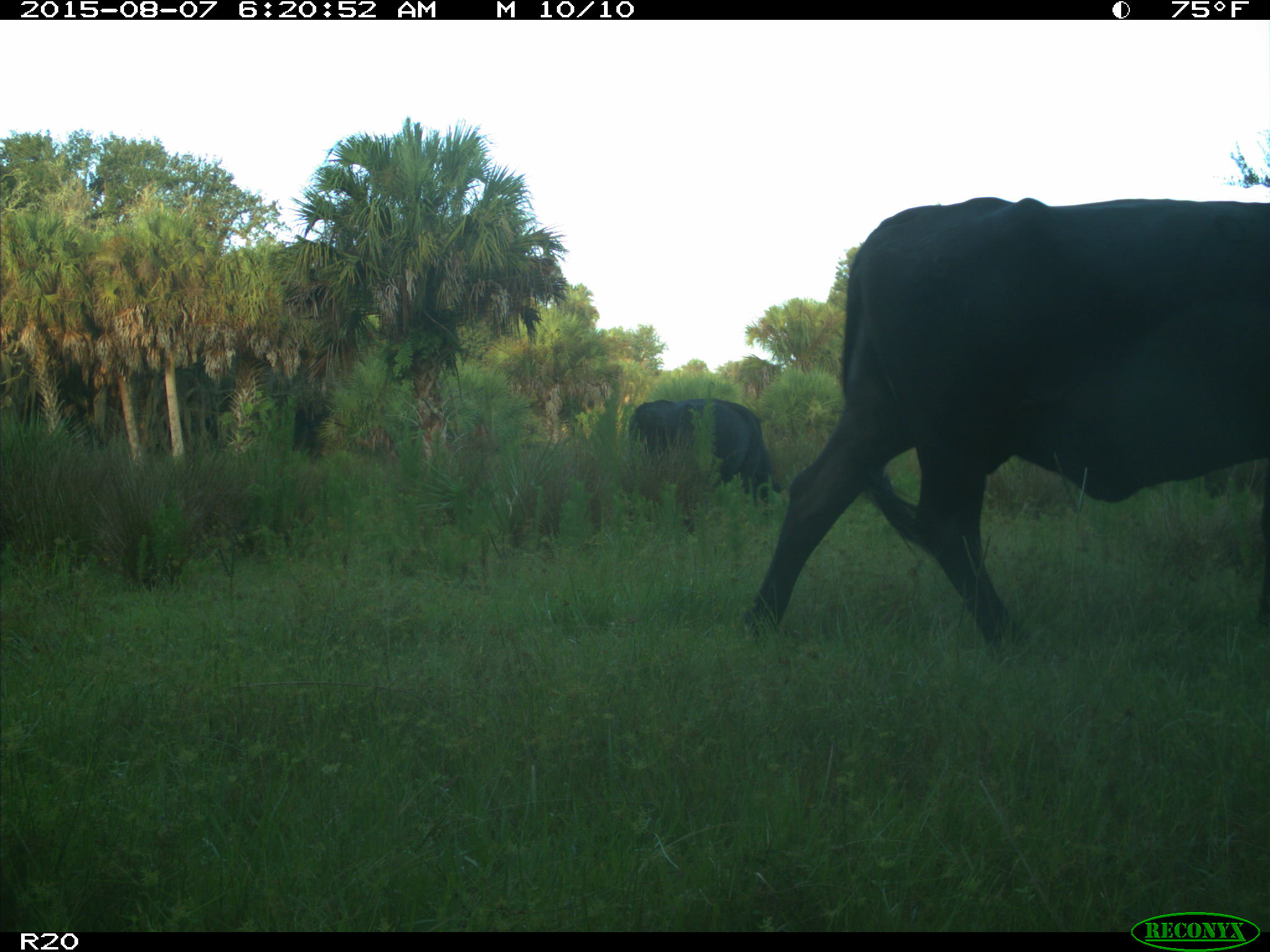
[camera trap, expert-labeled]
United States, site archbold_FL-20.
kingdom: Animalia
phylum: Chordata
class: Mammalia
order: Artiodactyla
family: Bovidae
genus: Bos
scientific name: Bos taurus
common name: domestic cow